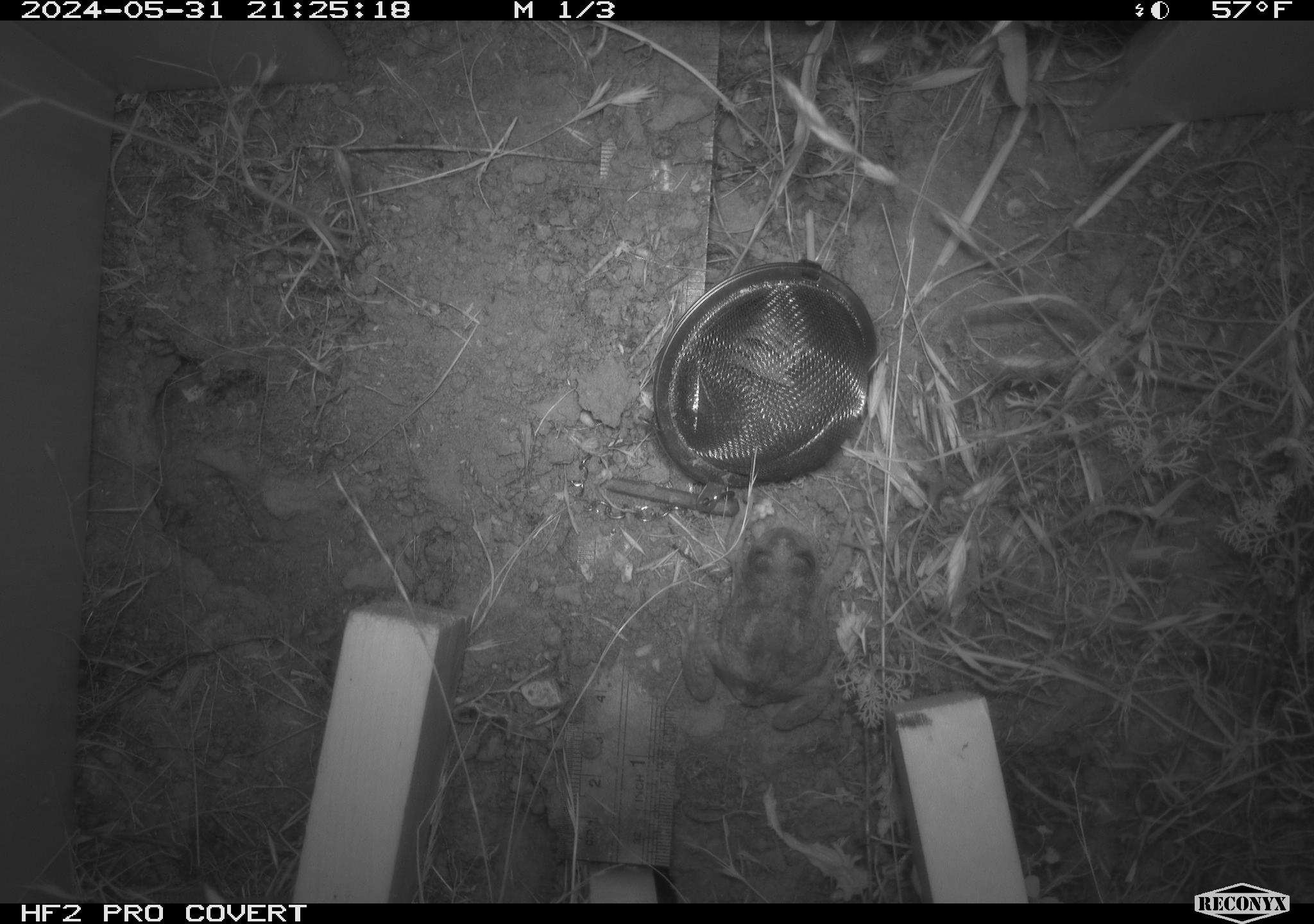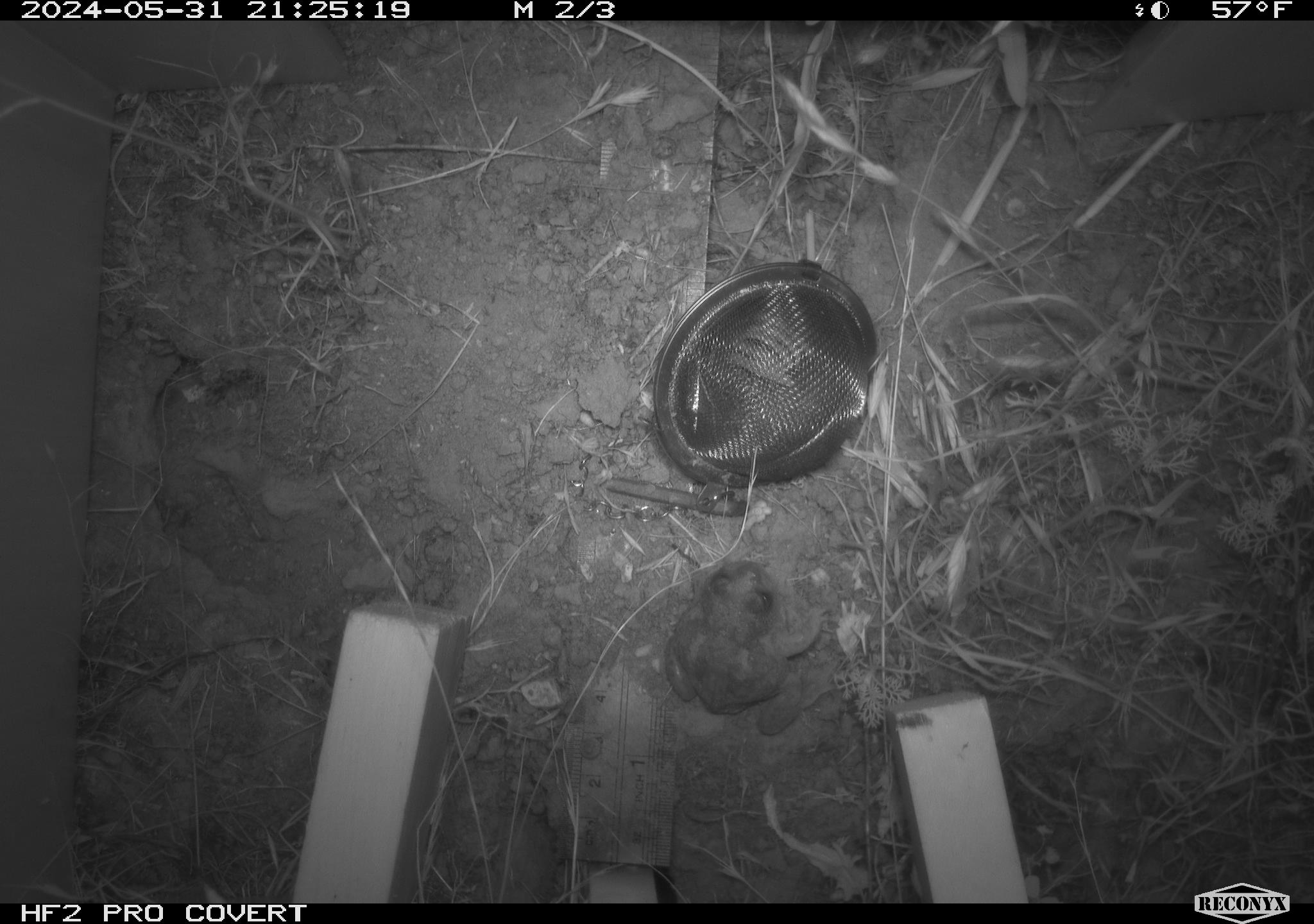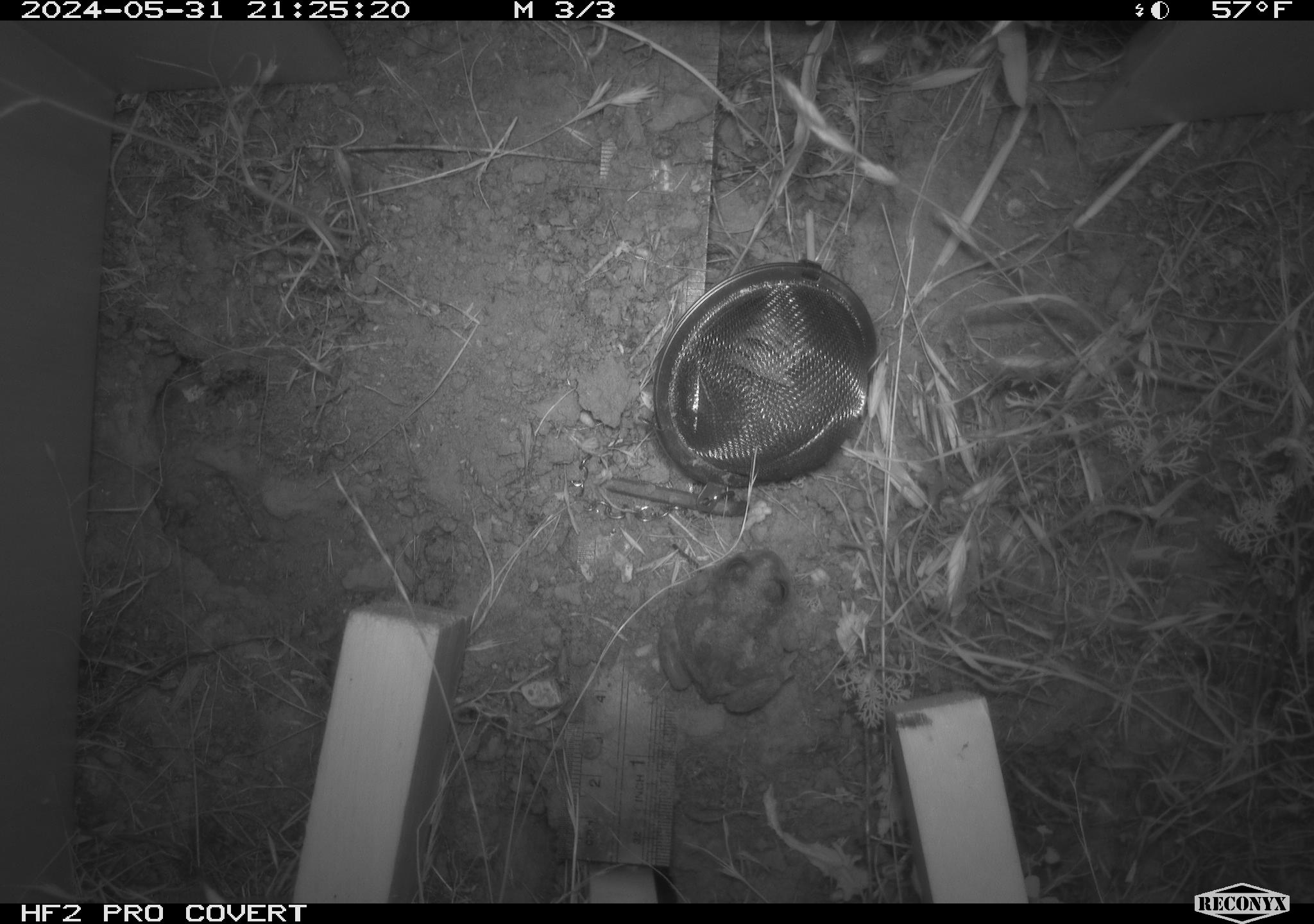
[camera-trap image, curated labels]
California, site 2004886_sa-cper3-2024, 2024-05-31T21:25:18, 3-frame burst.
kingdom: Animalia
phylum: Chordata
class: Amphibia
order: Anura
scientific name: Anura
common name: frogs